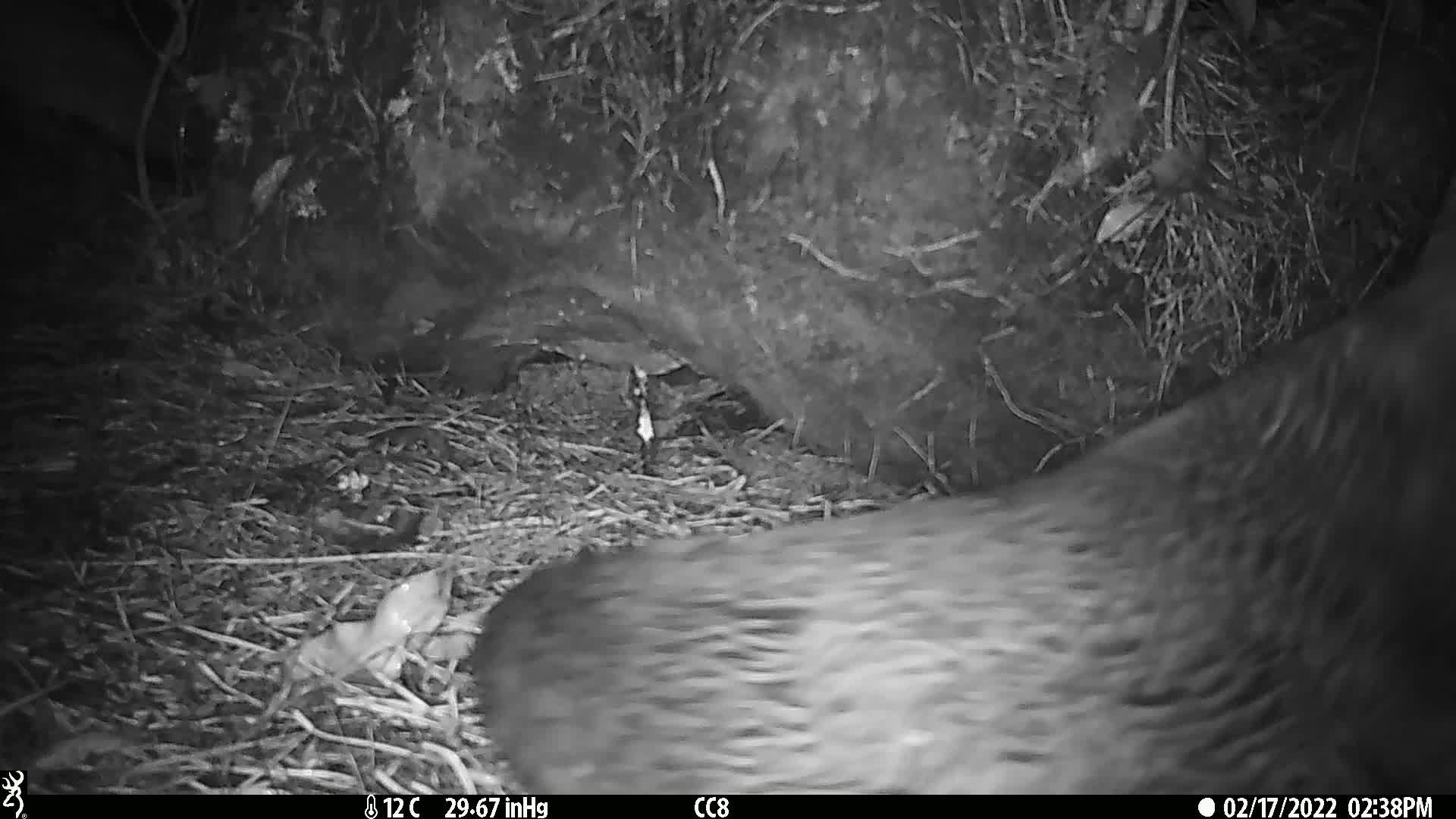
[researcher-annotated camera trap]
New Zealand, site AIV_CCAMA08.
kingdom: Animalia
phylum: Chordata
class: Mammalia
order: Carnivora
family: Otariidae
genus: Phocarctos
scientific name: Phocarctos hookeri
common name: new zealand sea lion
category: sealion